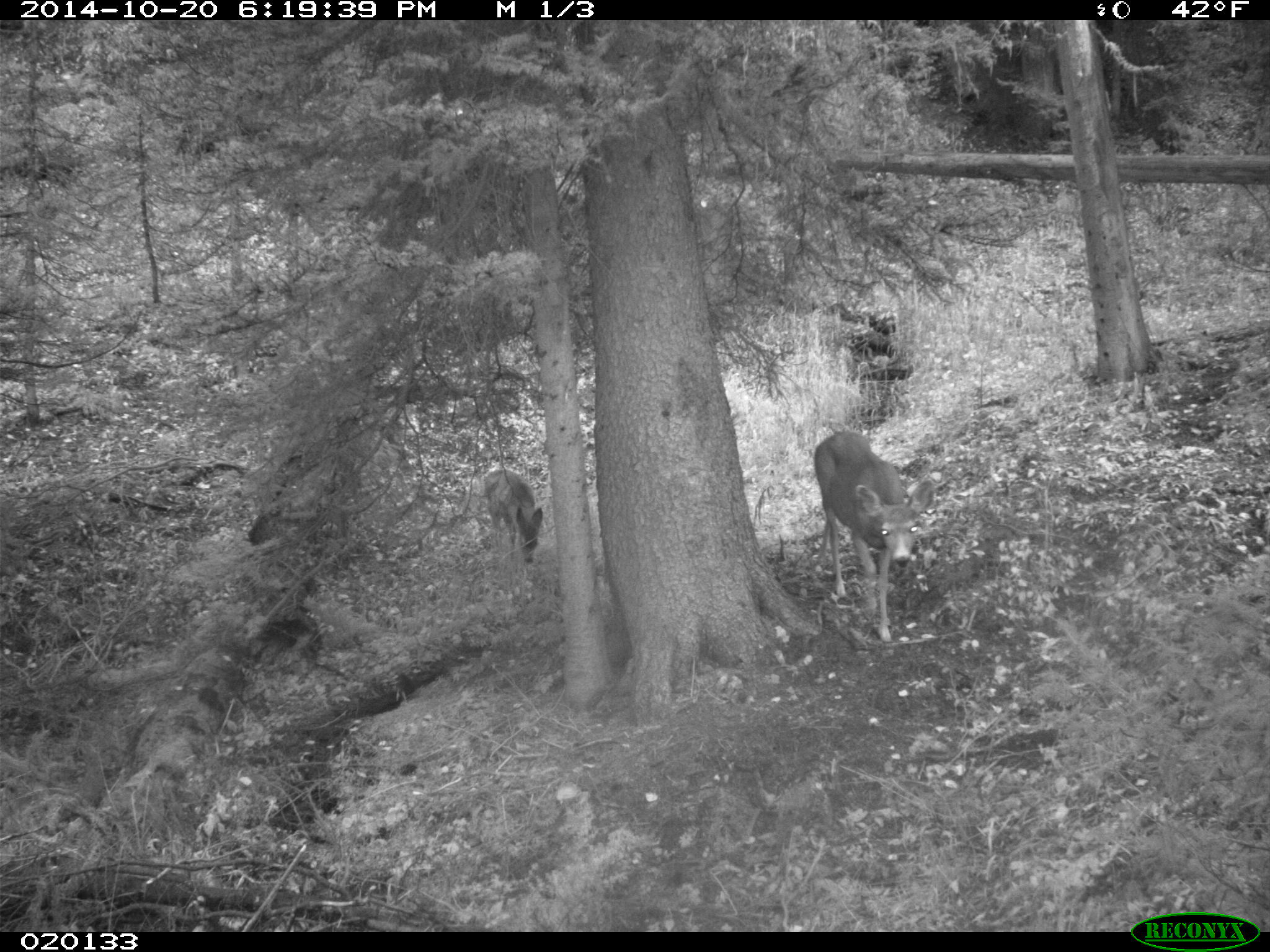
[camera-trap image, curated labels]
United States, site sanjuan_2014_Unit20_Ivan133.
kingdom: Animalia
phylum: Chordata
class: Mammalia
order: Artiodactyla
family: Cervidae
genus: Odocoileus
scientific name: Odocoileus hemionus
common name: mule deer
Odocoileus hemionus (mule deer).